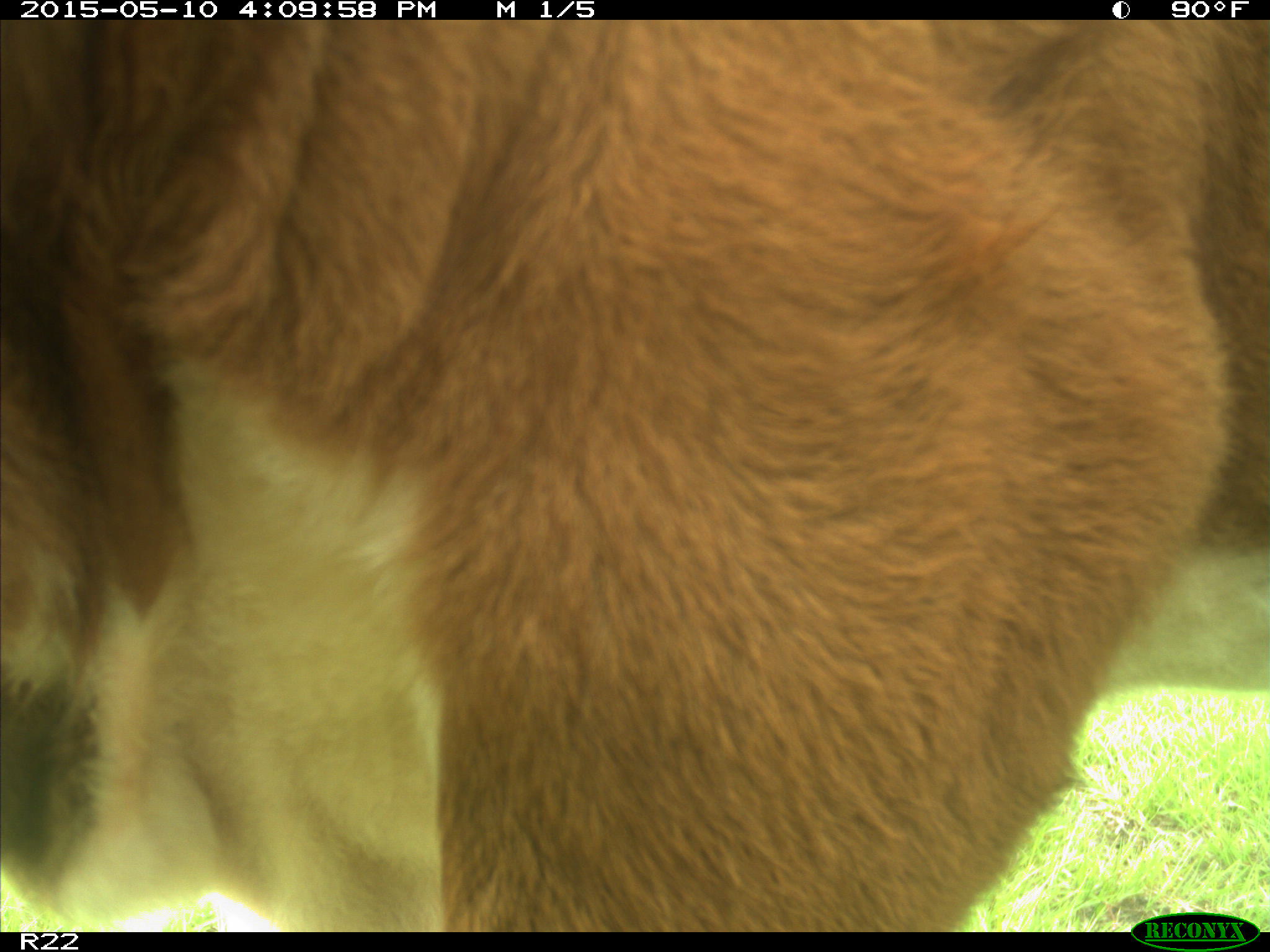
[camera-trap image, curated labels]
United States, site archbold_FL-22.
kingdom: Animalia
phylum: Chordata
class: Mammalia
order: Artiodactyla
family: Bovidae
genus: Bos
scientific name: Bos taurus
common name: domestic cow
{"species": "Bos taurus (domestic cow)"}